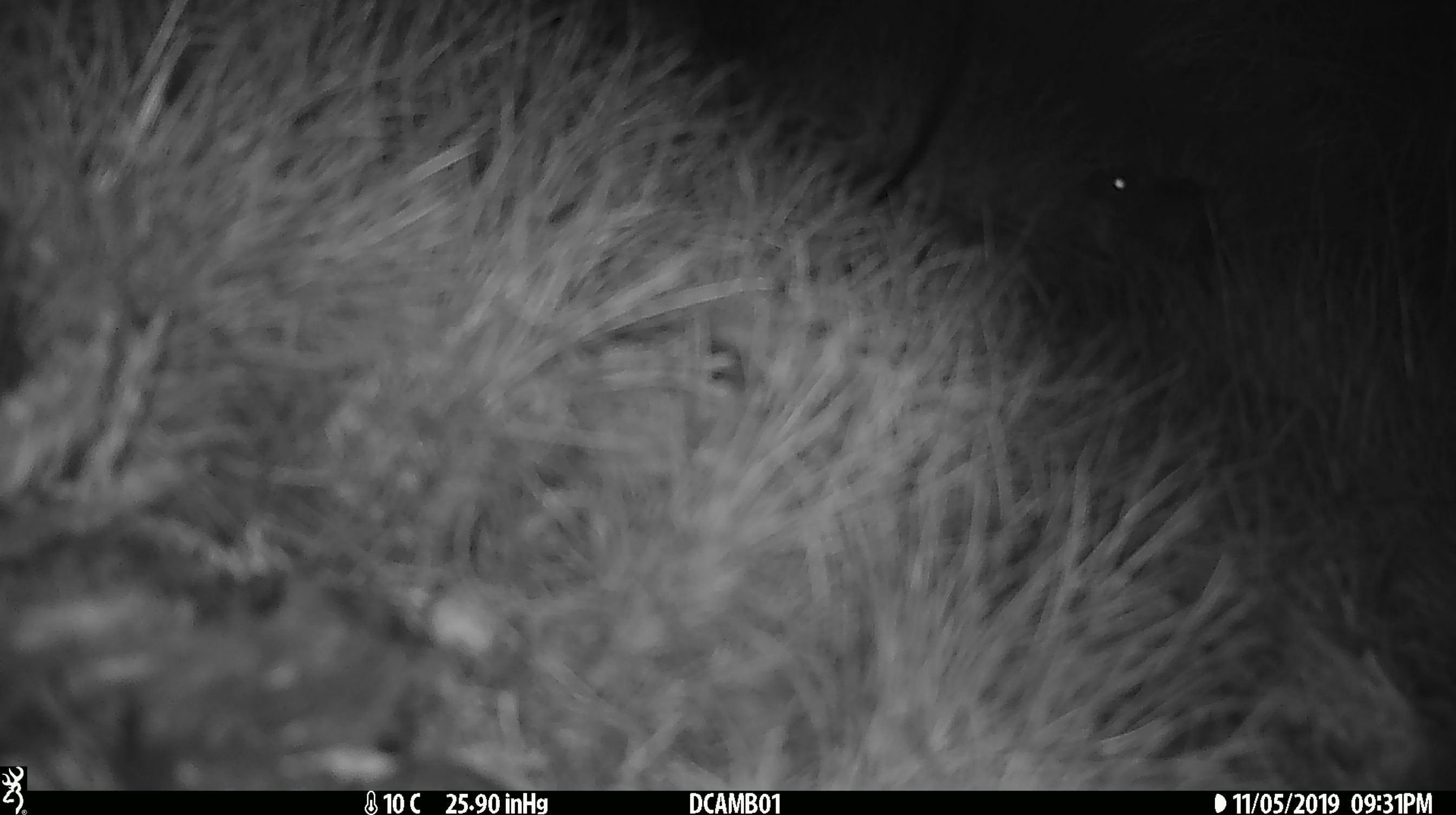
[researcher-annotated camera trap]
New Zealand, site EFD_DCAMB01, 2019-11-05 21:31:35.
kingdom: Animalia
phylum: Chordata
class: Mammalia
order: Rodentia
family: Muridae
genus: Mus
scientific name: Mus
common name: mouse